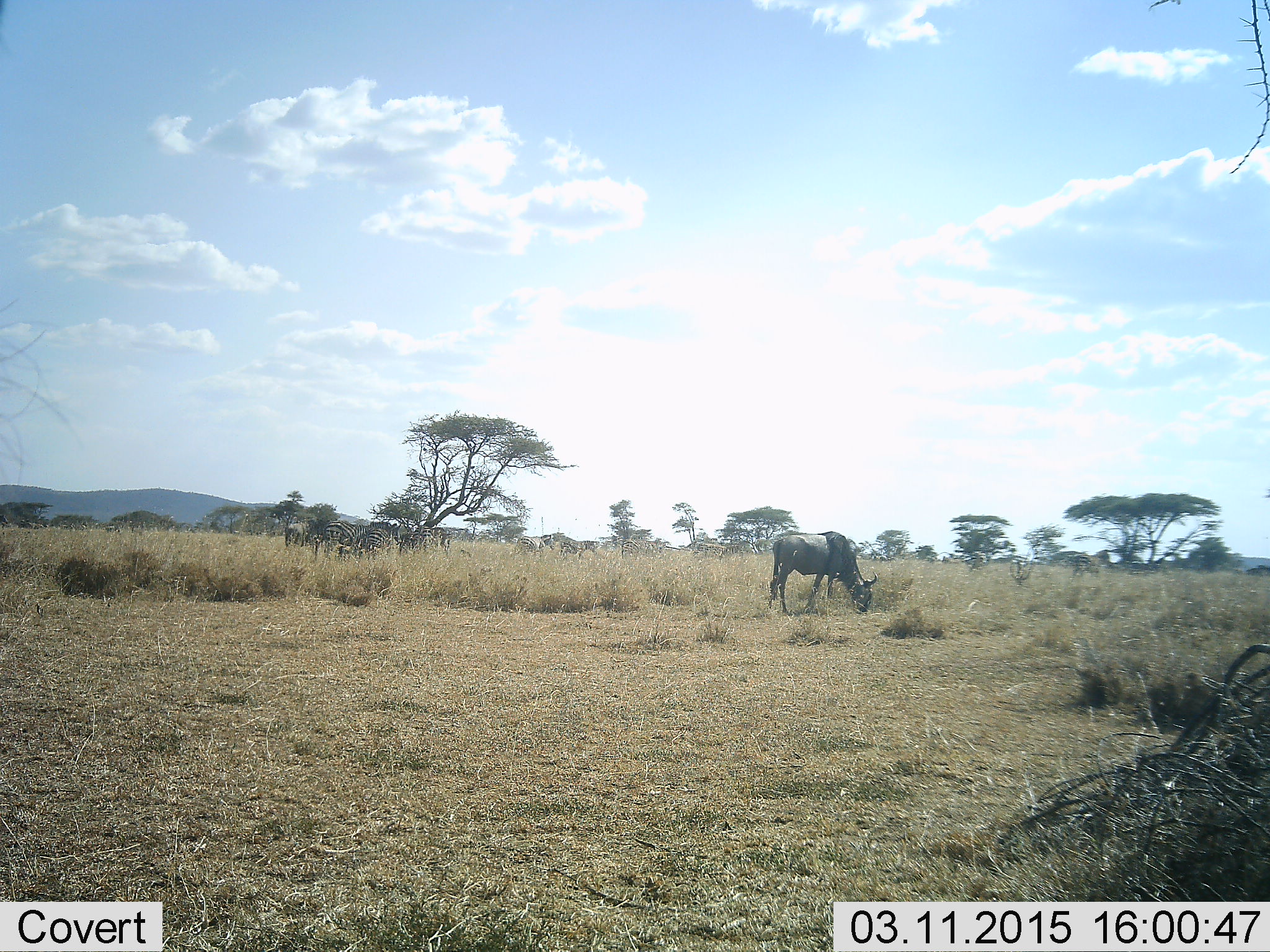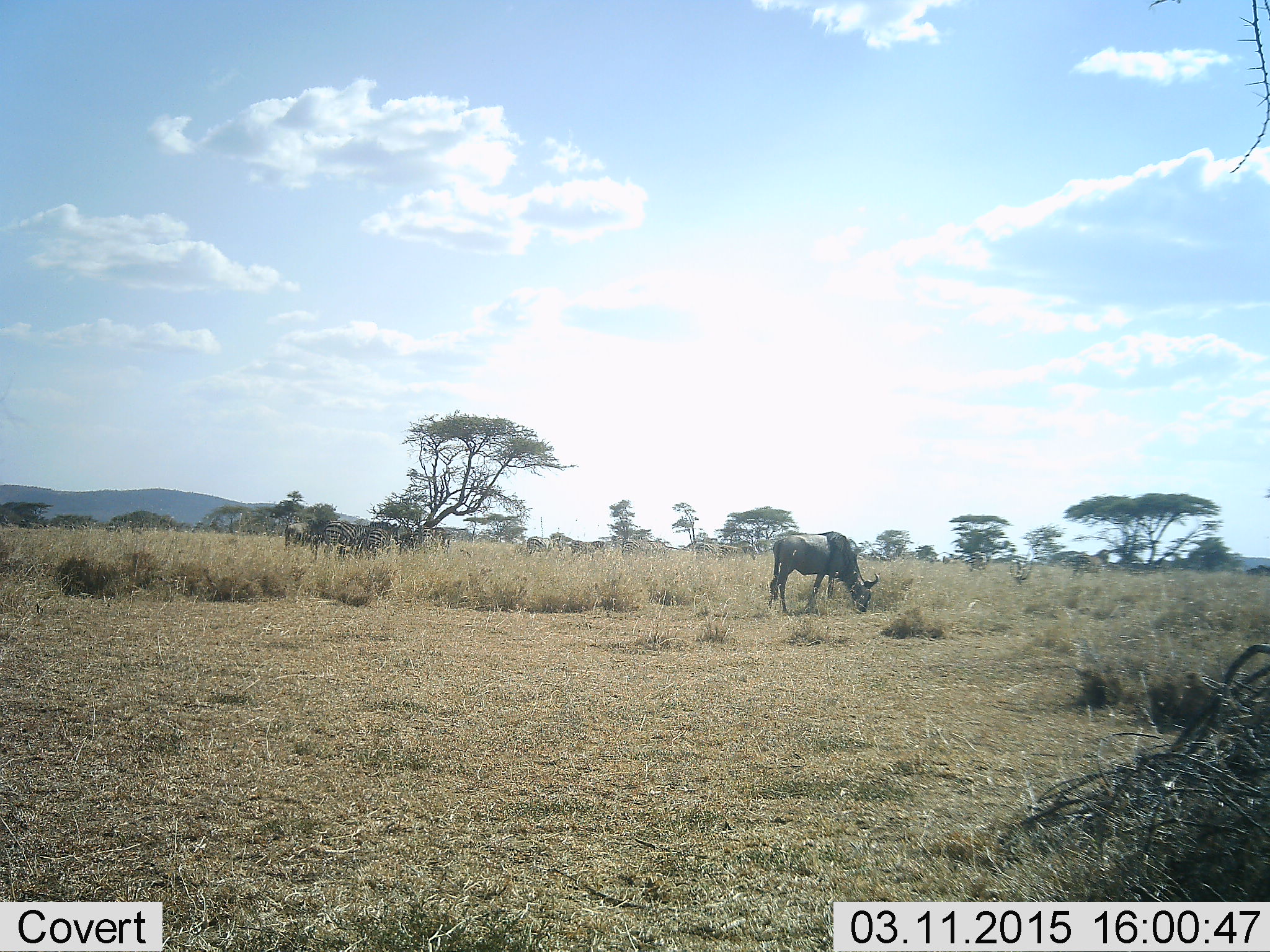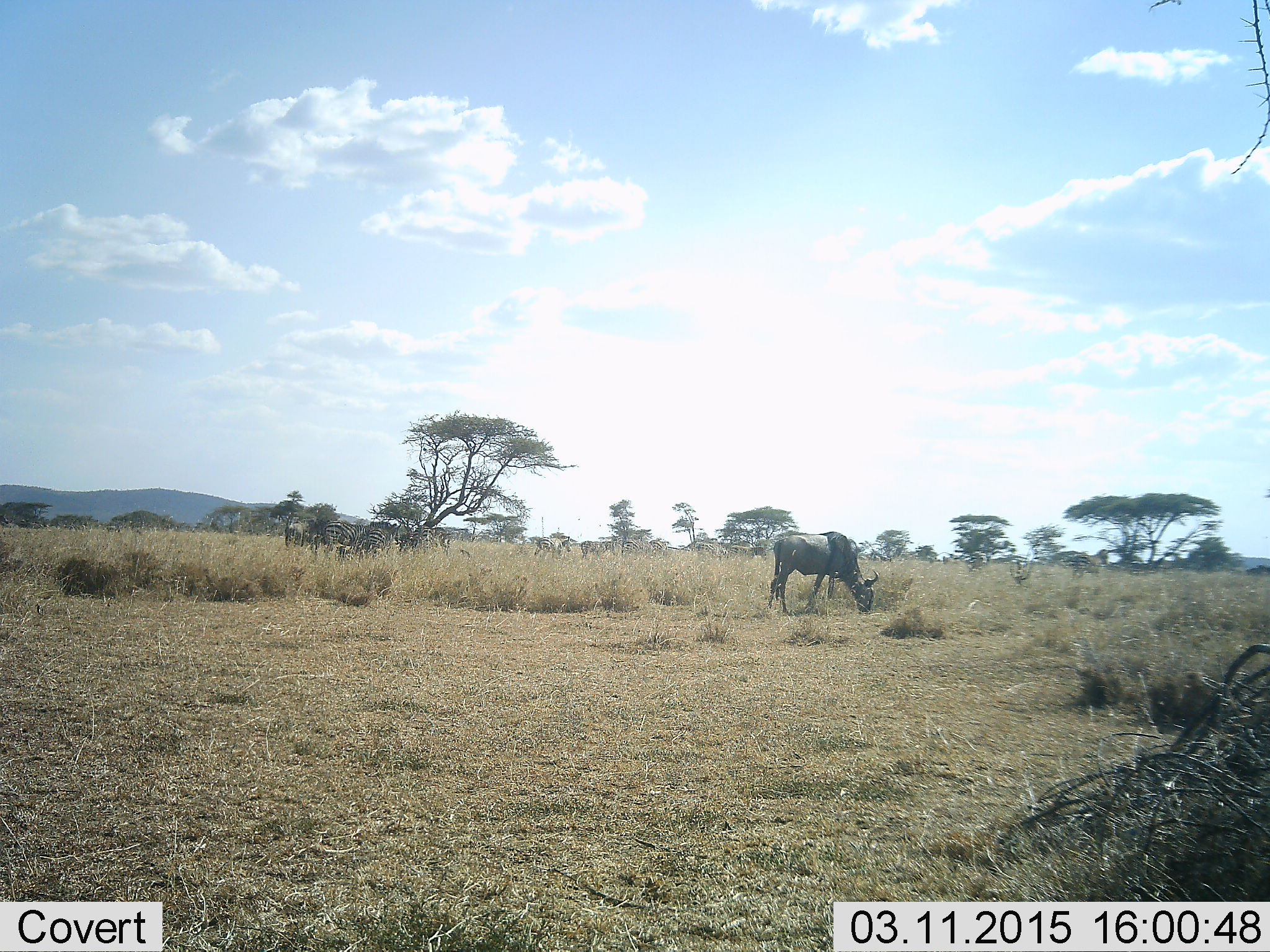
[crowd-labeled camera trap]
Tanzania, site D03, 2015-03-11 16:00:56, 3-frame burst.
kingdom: Animalia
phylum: Chordata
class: Mammalia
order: Artiodactyla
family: Bovidae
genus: Connochaetes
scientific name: Connochaetes taurinus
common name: blue wildebeest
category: wildebeest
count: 4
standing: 43%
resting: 7%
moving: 36%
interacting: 0%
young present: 0%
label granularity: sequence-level